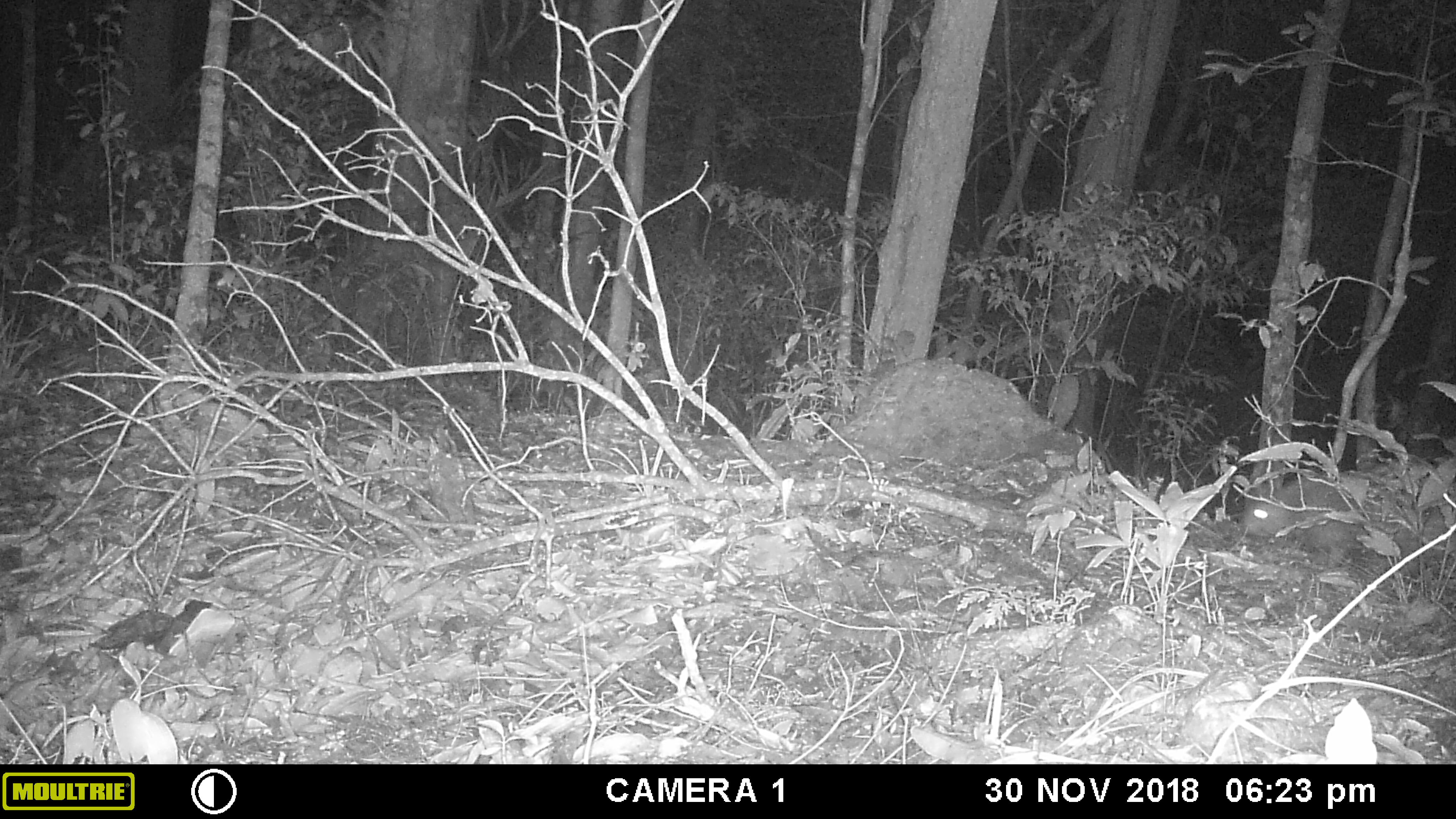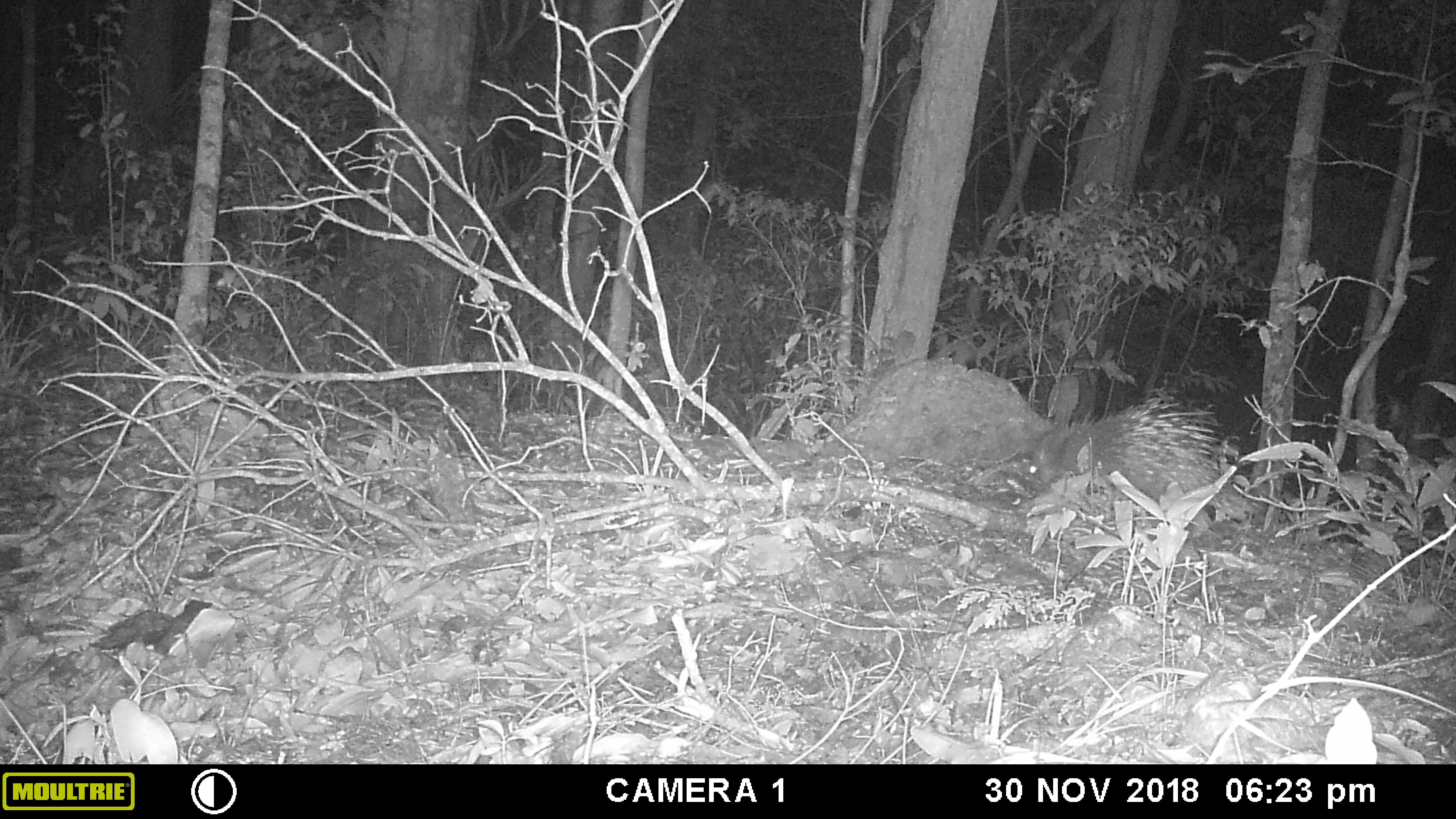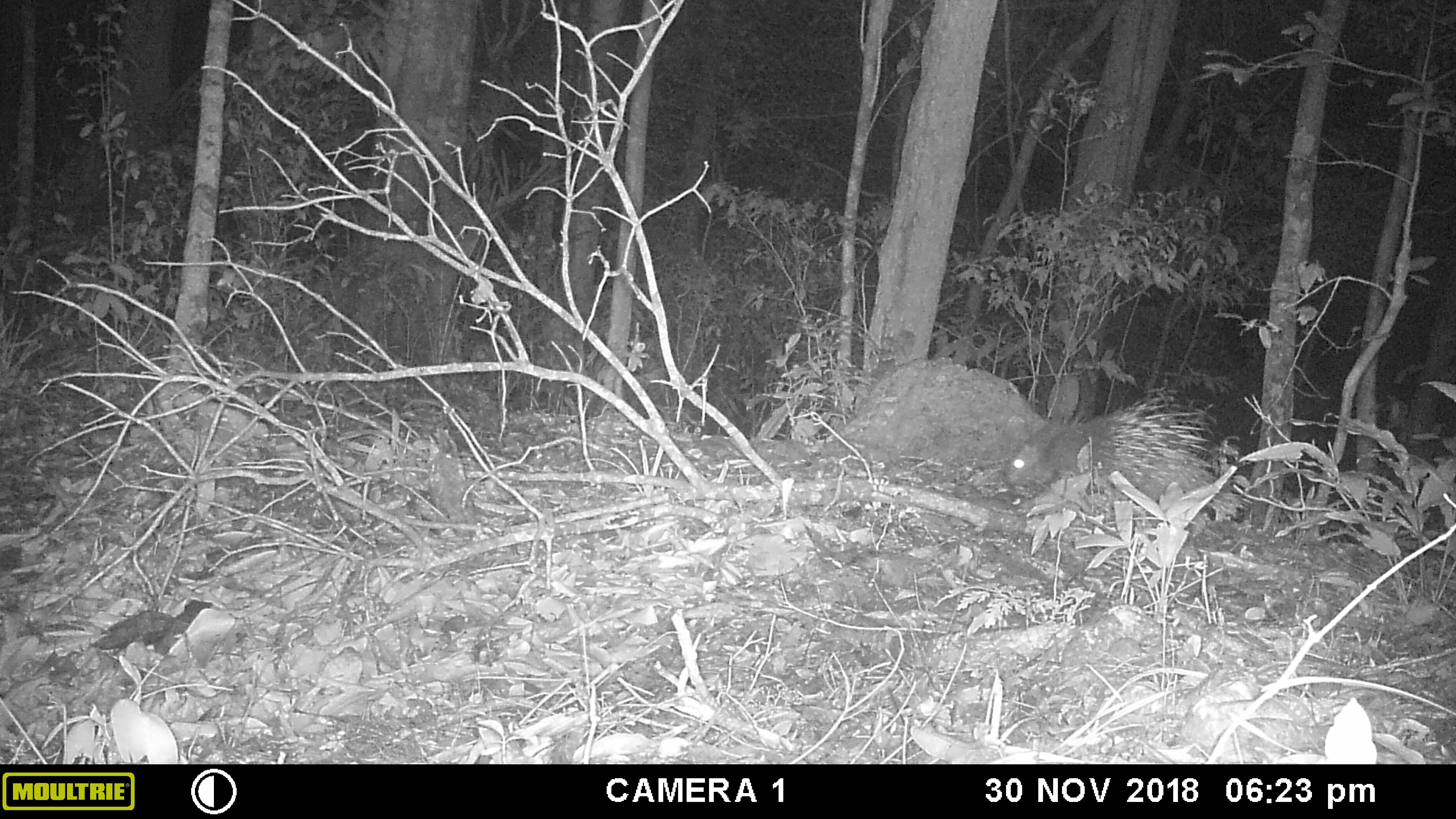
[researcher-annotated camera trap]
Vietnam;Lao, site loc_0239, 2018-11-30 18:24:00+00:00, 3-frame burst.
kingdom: Animalia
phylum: Chordata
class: Mammalia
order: Rodentia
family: Hystricidae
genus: Hystrix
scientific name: Hystrix brachyura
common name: malayan porcupine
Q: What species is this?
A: Malayan porcupine (Hystrix brachyura).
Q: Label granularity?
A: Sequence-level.